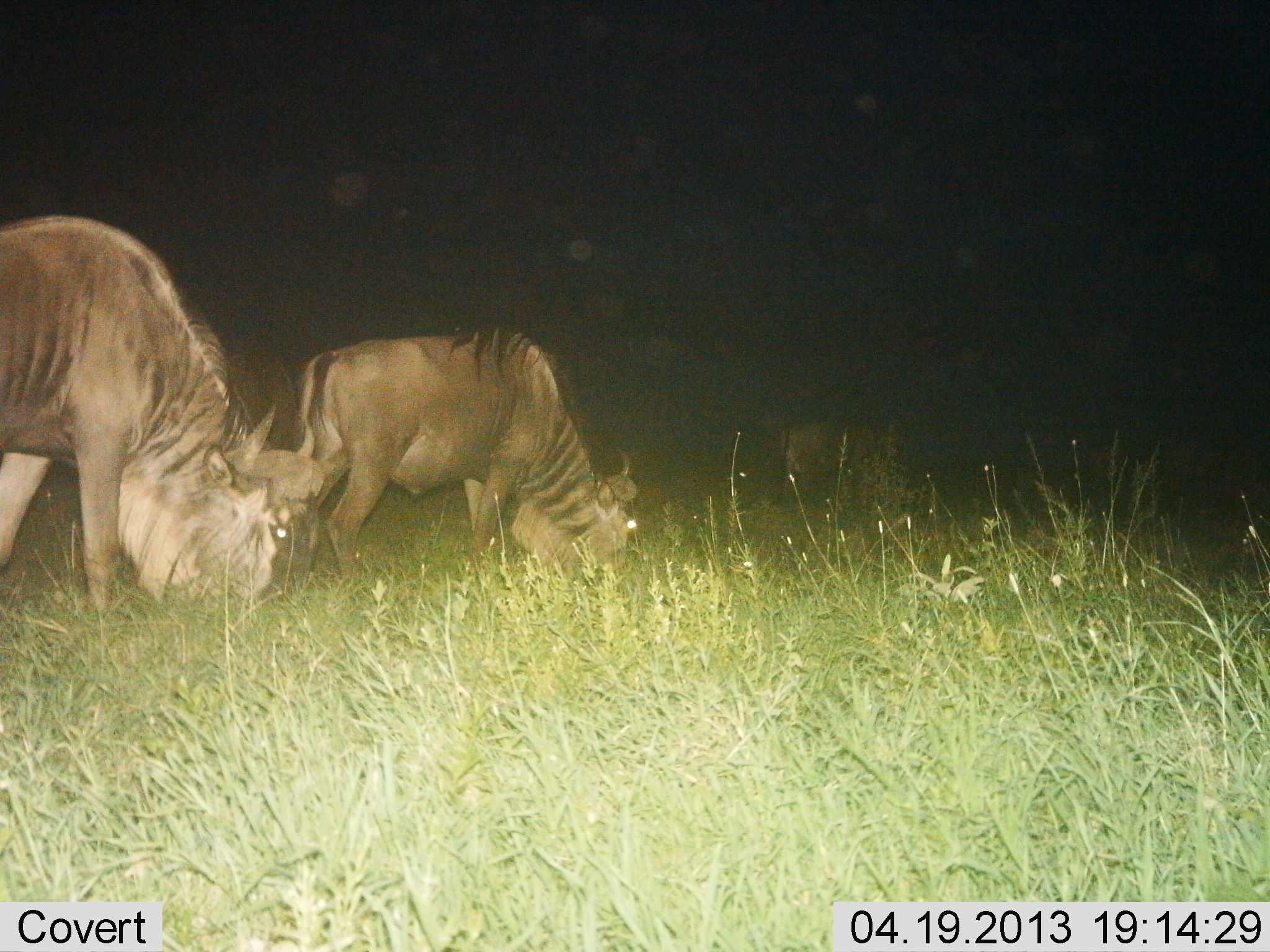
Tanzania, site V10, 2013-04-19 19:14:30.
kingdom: Animalia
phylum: Chordata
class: Mammalia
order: Artiodactyla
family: Bovidae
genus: Connochaetes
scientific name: Connochaetes taurinus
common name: blue wildebeest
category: wildebeest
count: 2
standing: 19%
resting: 0%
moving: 7%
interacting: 0%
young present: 0%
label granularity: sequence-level